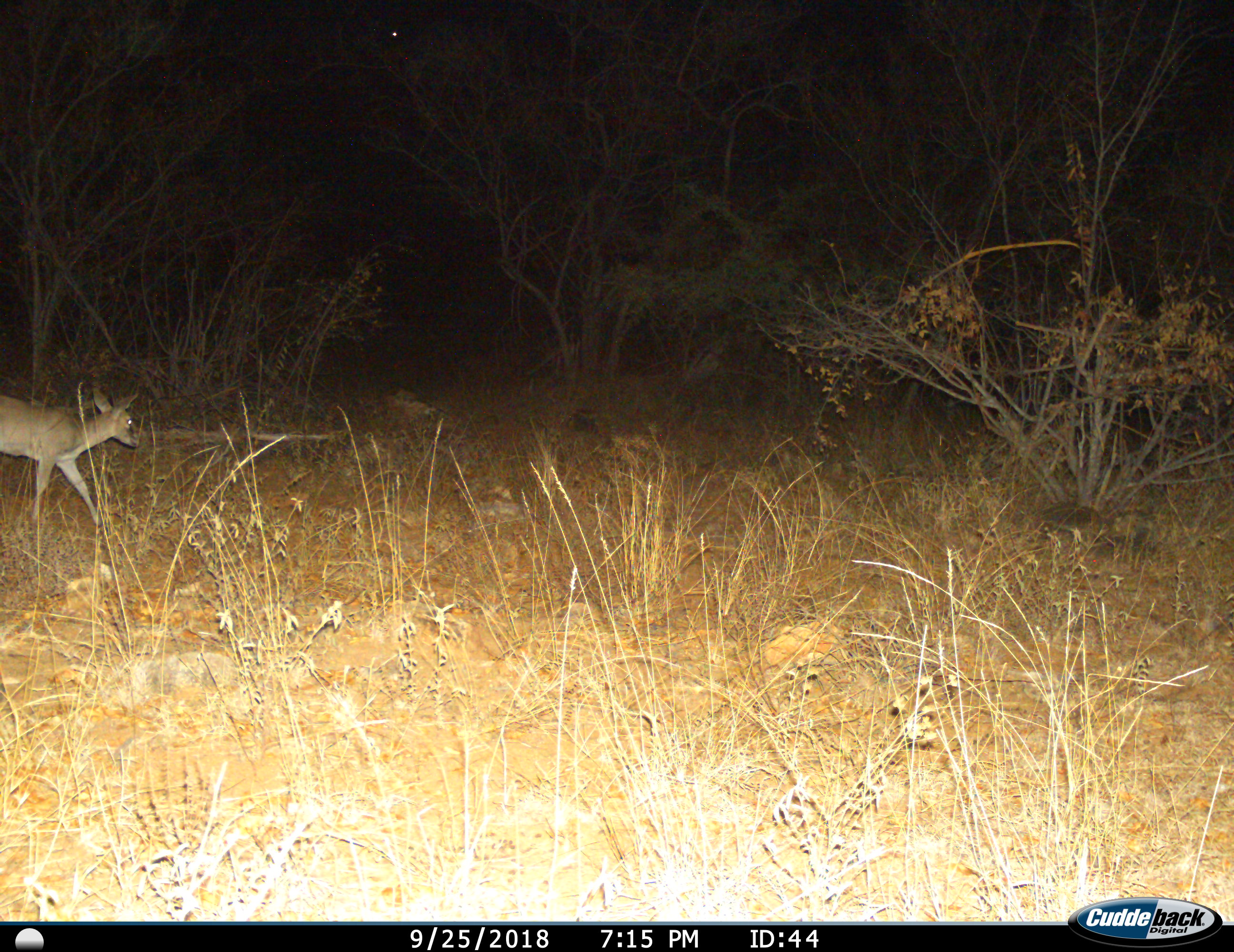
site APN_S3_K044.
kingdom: Animalia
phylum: Chordata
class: Mammalia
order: Artiodactyla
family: Bovidae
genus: Sylvicapra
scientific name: Sylvicapra grimmia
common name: common duiker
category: duikercommongrey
Duikercommongrey (common duiker) (Sylvicapra grimmia), count 1. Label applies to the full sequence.